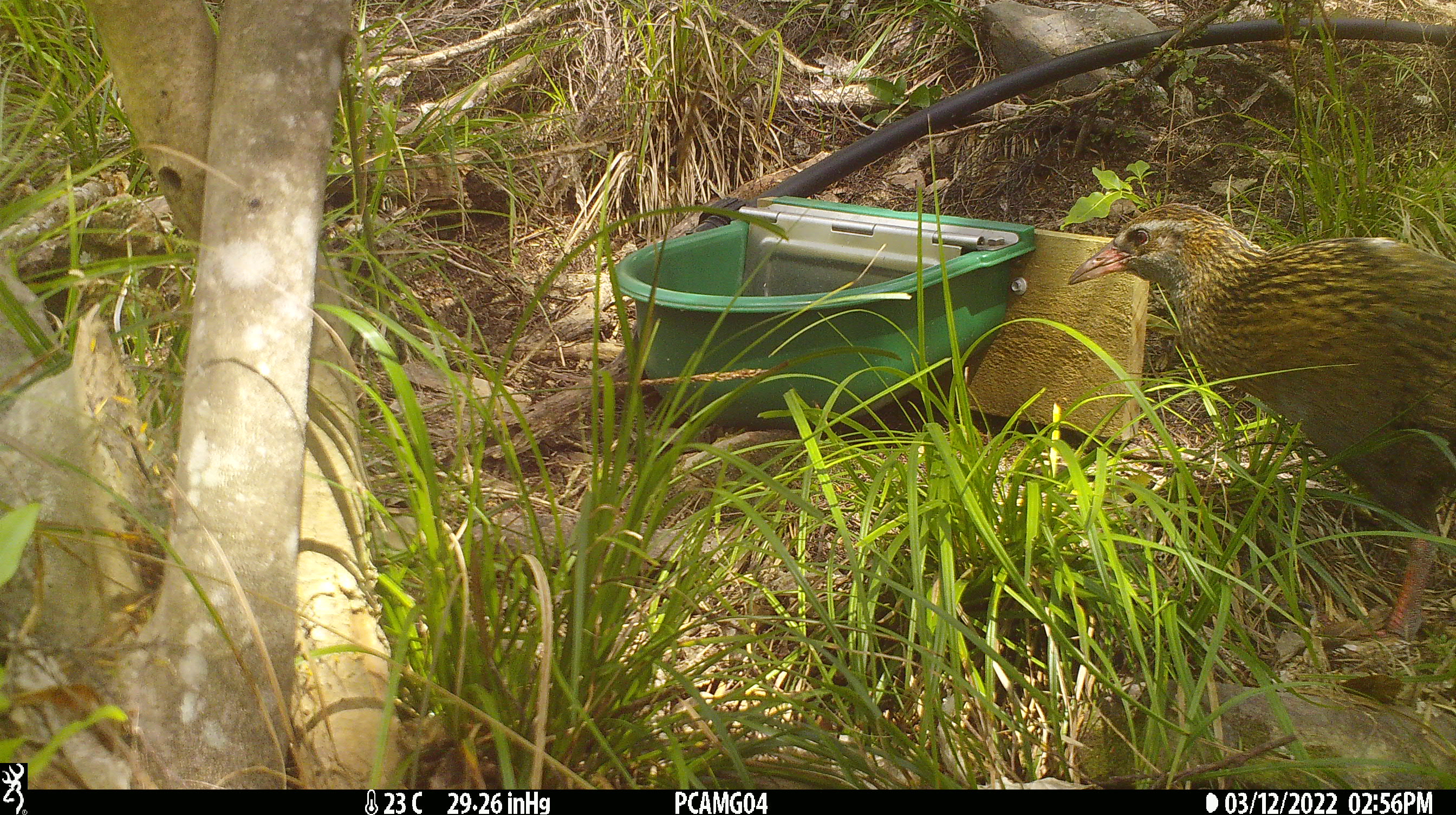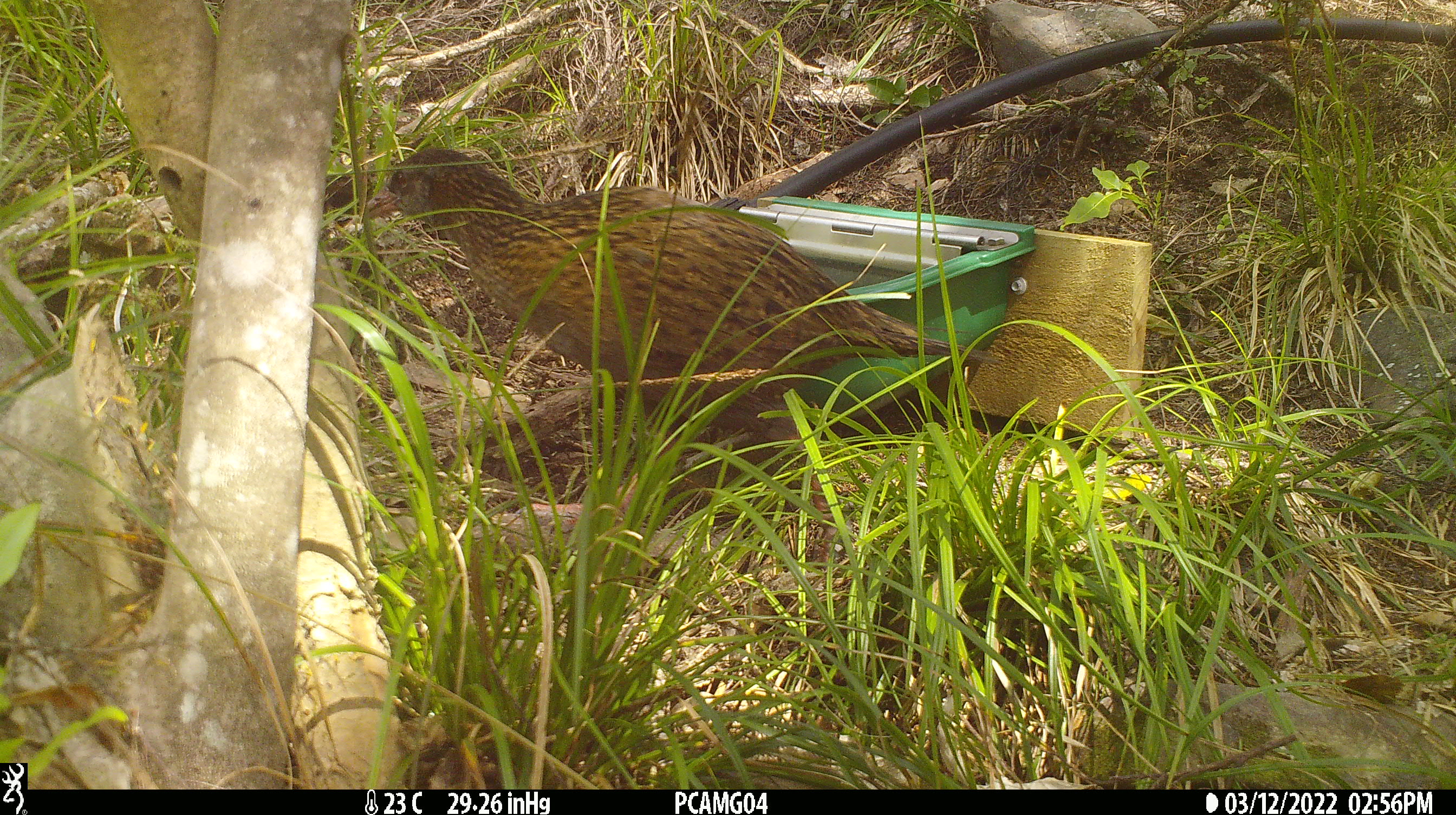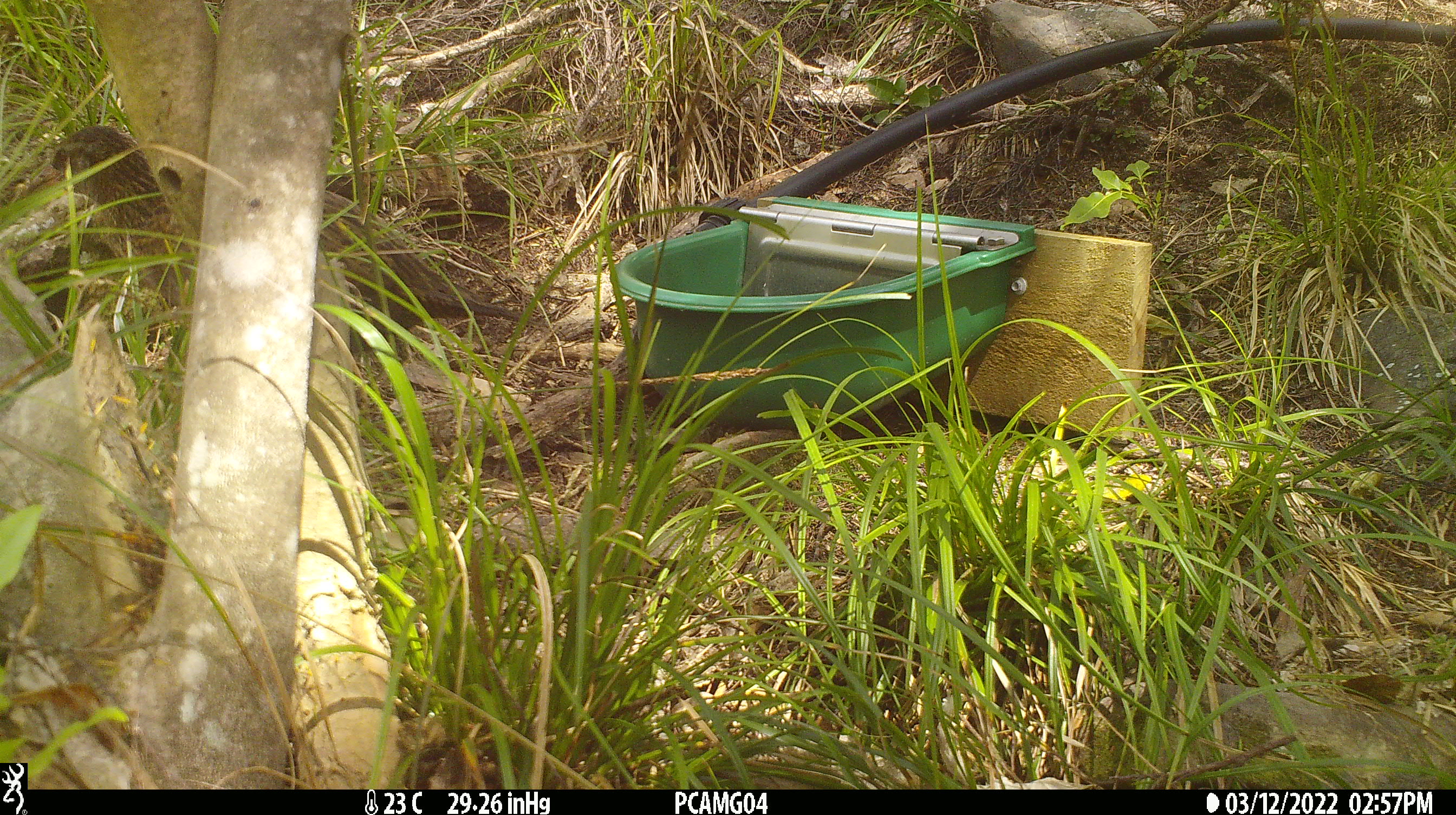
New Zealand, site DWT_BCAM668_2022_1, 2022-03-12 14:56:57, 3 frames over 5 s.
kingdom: Animalia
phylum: Chordata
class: Aves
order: Gruiformes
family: Rallidae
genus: Gallirallus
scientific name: Gallirallus australis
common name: weka